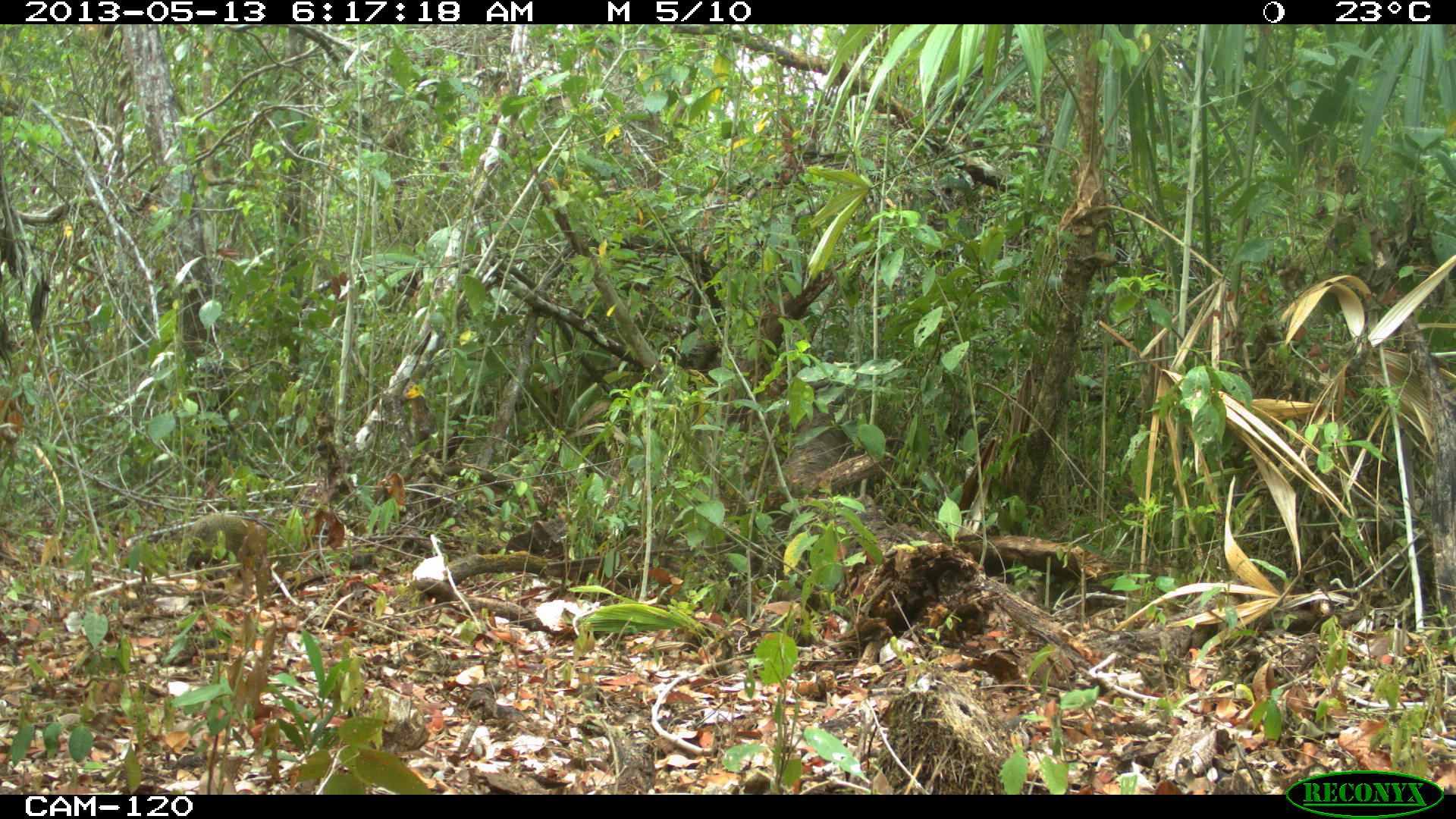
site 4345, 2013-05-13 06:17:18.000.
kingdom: Animalia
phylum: Chordata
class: Mammalia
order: Rodentia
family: Dasyproctidae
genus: Dasyprocta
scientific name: Dasyprocta punctata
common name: central american agouti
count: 1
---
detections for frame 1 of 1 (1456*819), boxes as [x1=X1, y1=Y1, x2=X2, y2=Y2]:
dasyprocta punctata: [x1=184, y1=514, x2=258, y2=573]